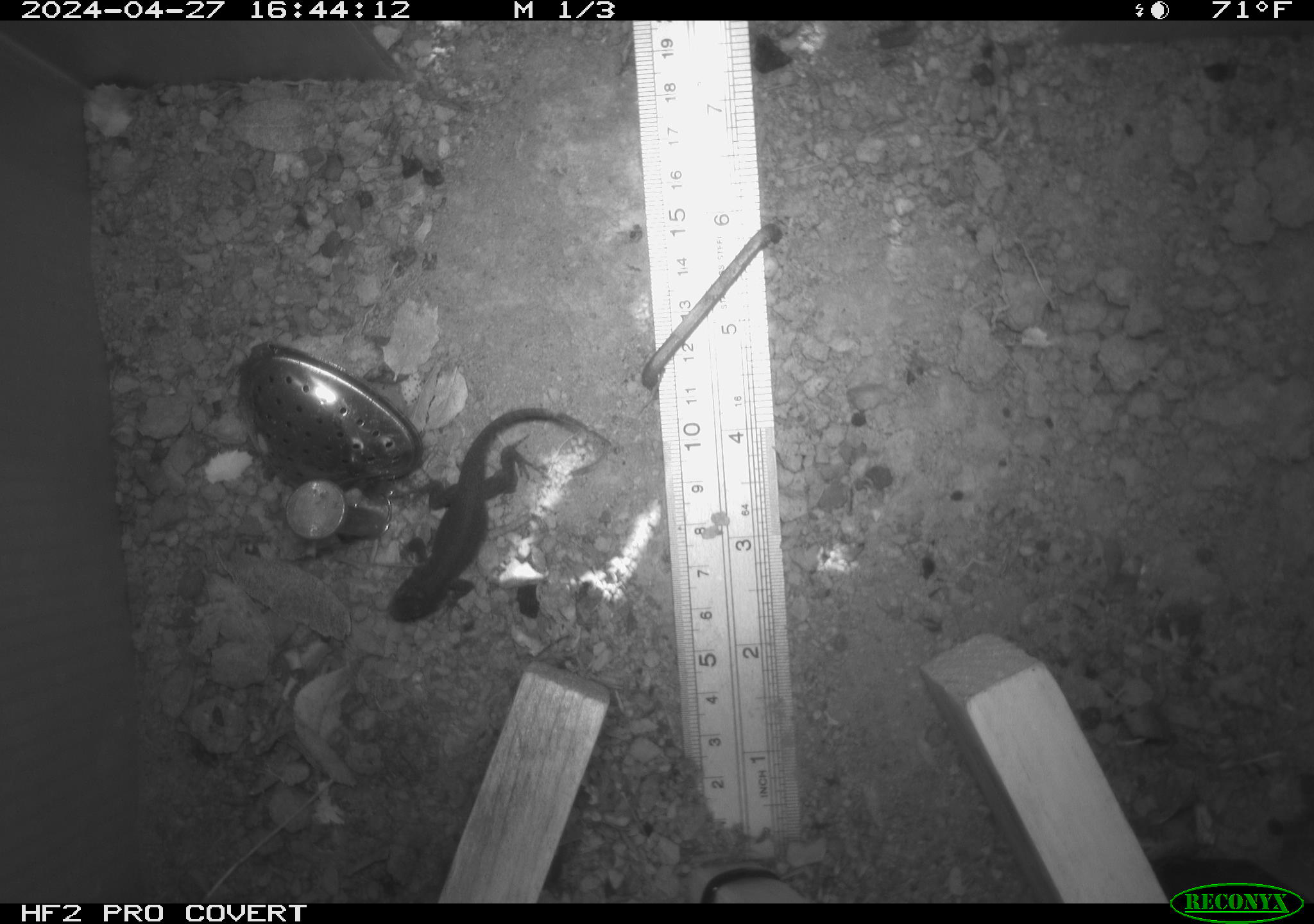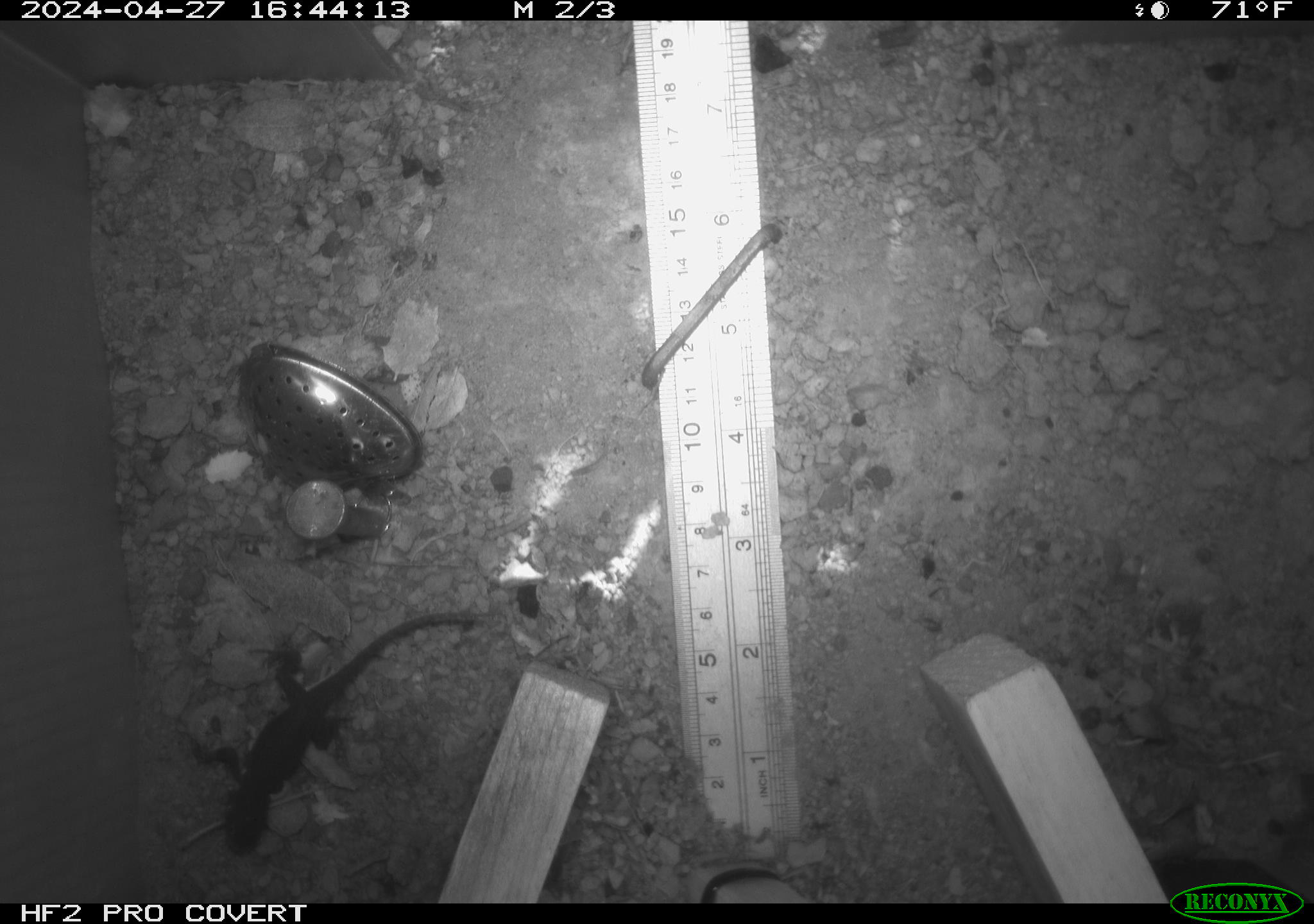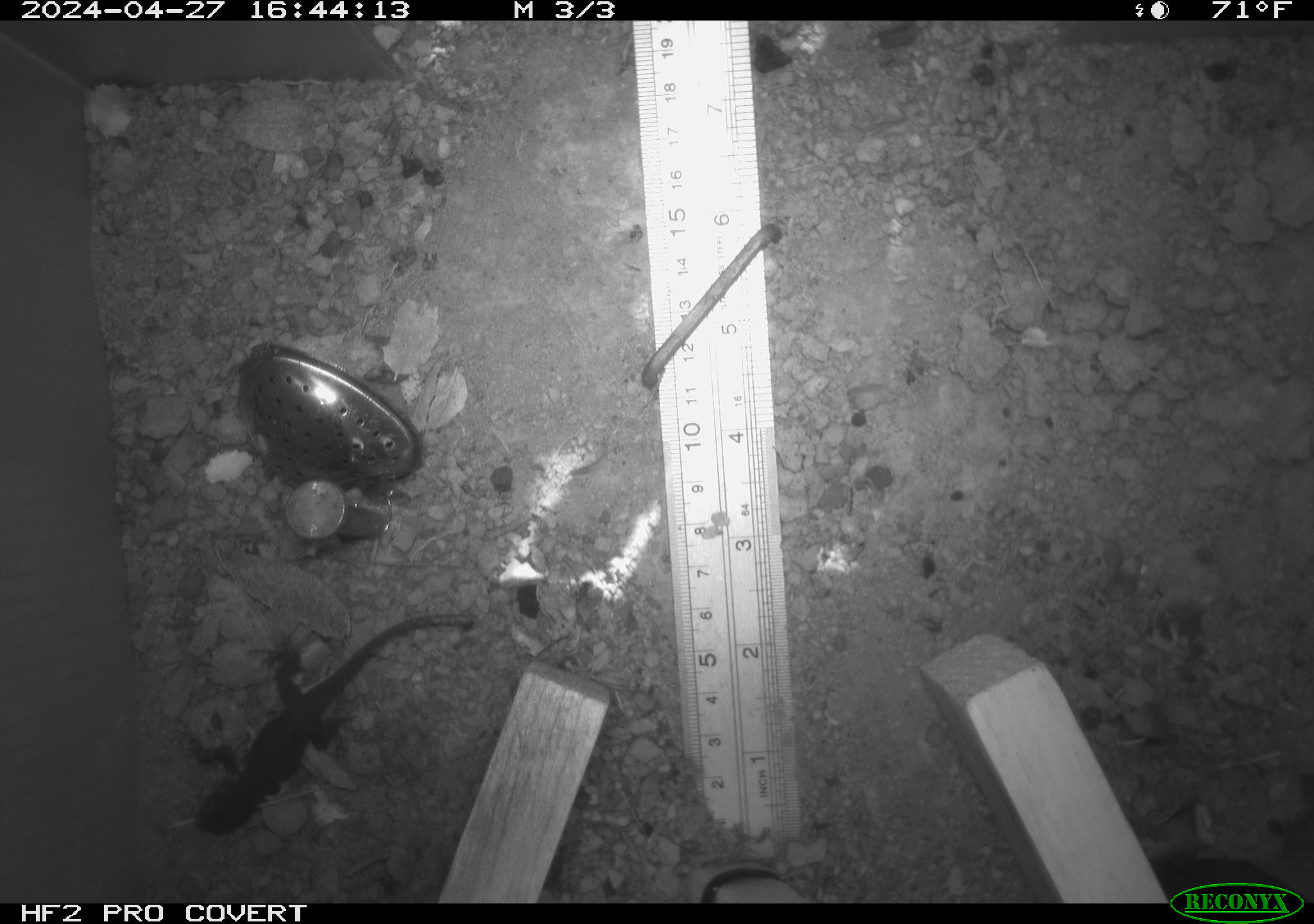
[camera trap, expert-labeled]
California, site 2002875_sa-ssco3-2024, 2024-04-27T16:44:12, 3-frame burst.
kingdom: Animalia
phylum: Chordata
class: Reptilia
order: Squamata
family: Phrynosomatidae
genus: Sceloporus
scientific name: Sceloporus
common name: spiny lizards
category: sceloporus species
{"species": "sceloporus species (spiny lizards) (Sceloporus)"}